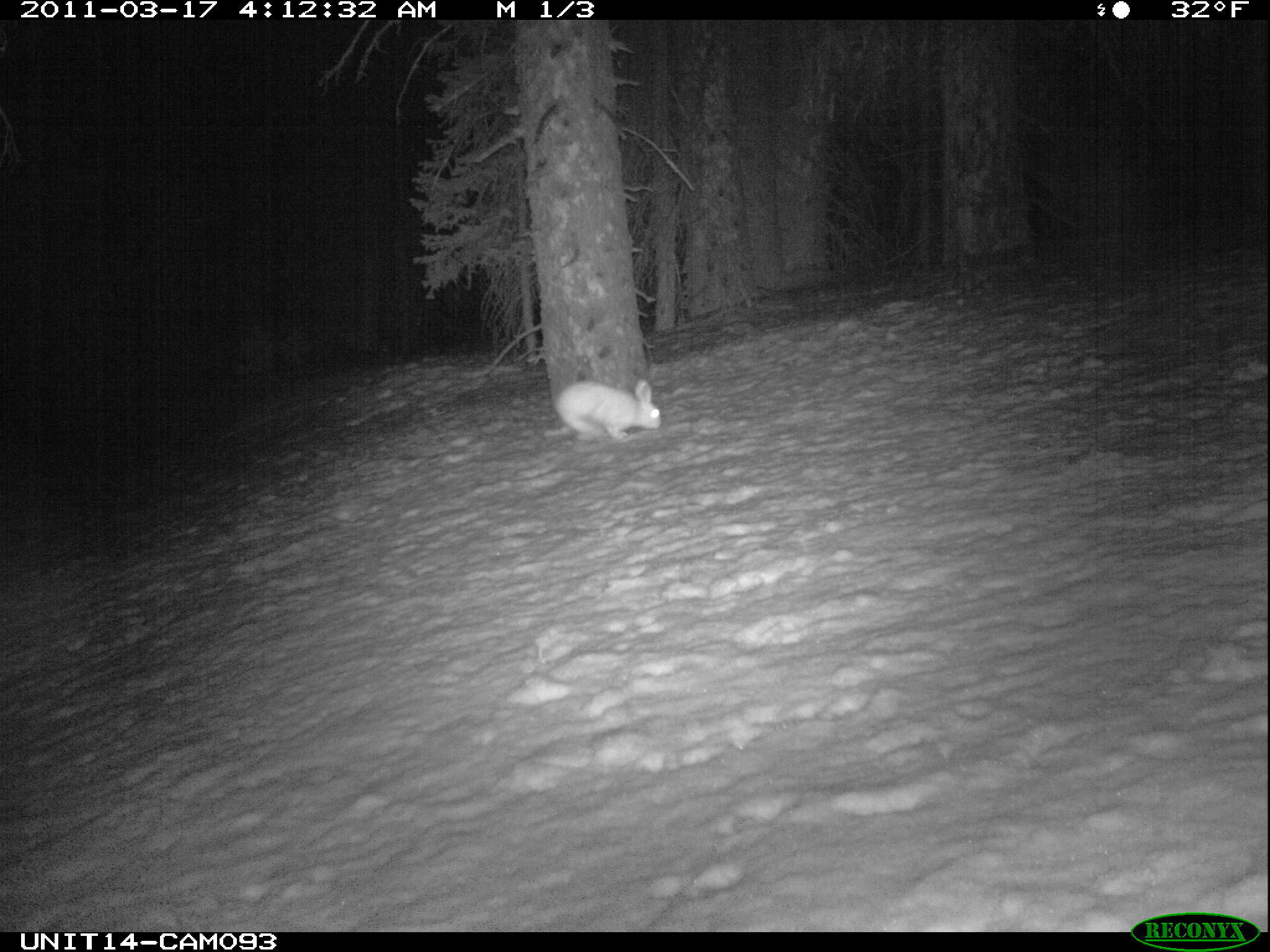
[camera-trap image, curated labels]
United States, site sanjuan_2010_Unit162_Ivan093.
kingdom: Animalia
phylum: Chordata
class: Mammalia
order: Lagomorpha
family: Leporidae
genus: Lepus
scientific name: Lepus americanus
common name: snowshoe hare